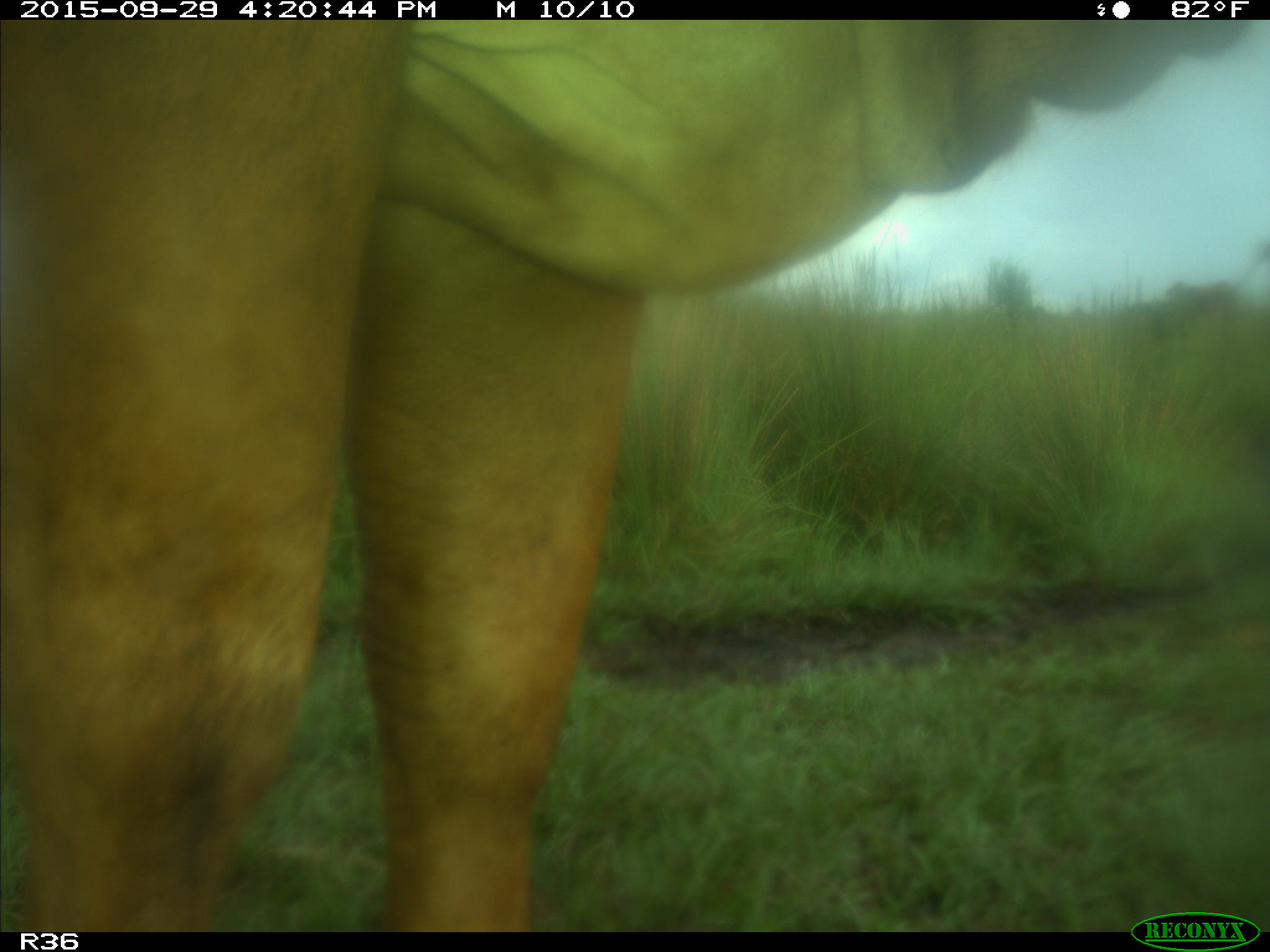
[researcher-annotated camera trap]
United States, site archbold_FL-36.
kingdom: Animalia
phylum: Chordata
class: Mammalia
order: Artiodactyla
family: Bovidae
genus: Bos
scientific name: Bos taurus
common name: domestic cow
Bos taurus (domestic cow).